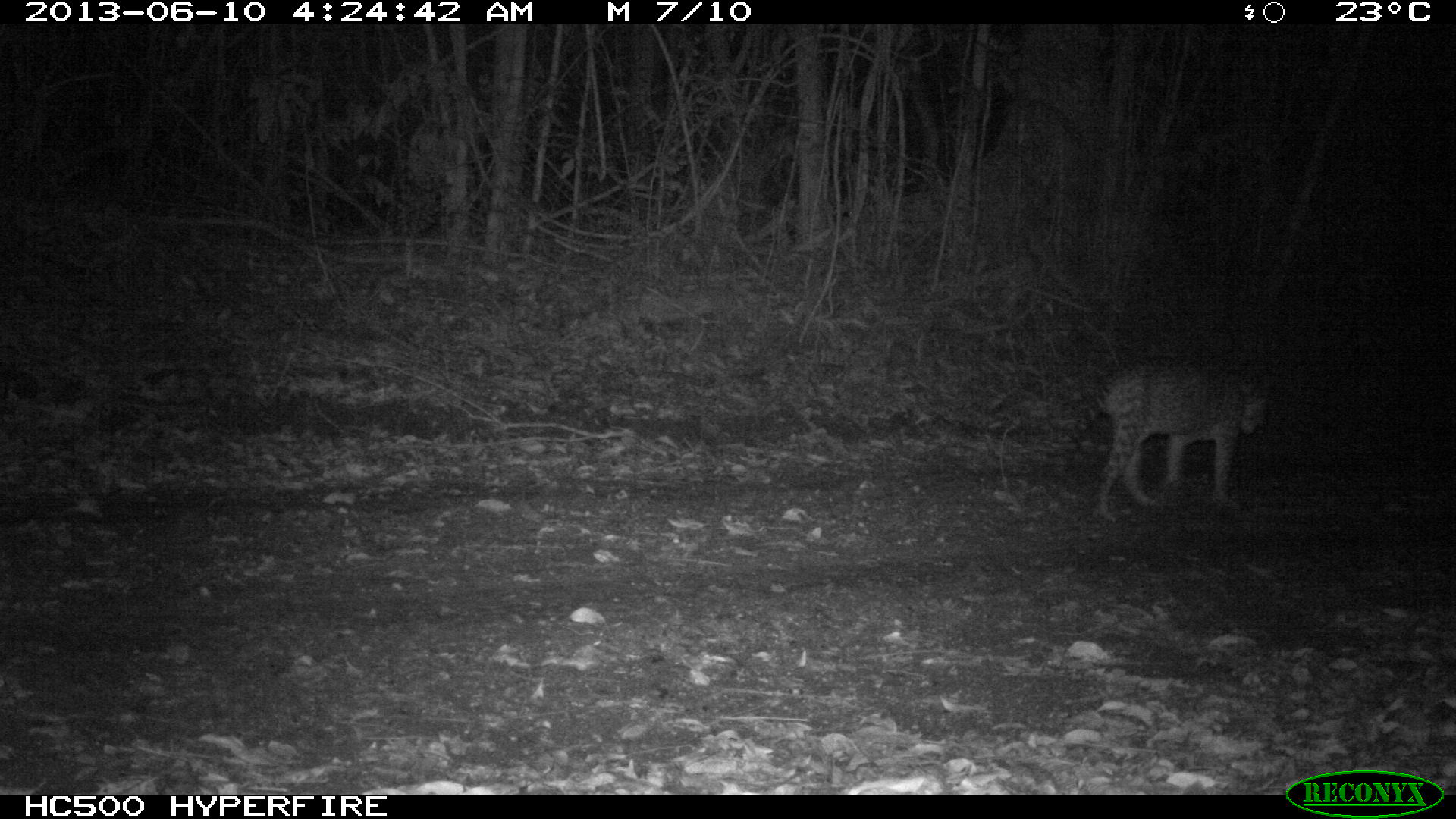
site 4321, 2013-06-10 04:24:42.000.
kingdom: Animalia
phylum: Chordata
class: Mammalia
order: Carnivora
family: Felidae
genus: Leopardus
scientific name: Leopardus pardalis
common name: ocelot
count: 1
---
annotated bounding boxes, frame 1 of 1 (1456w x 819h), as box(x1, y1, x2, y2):
leopardus pardalis: box(1057, 359, 1272, 521)